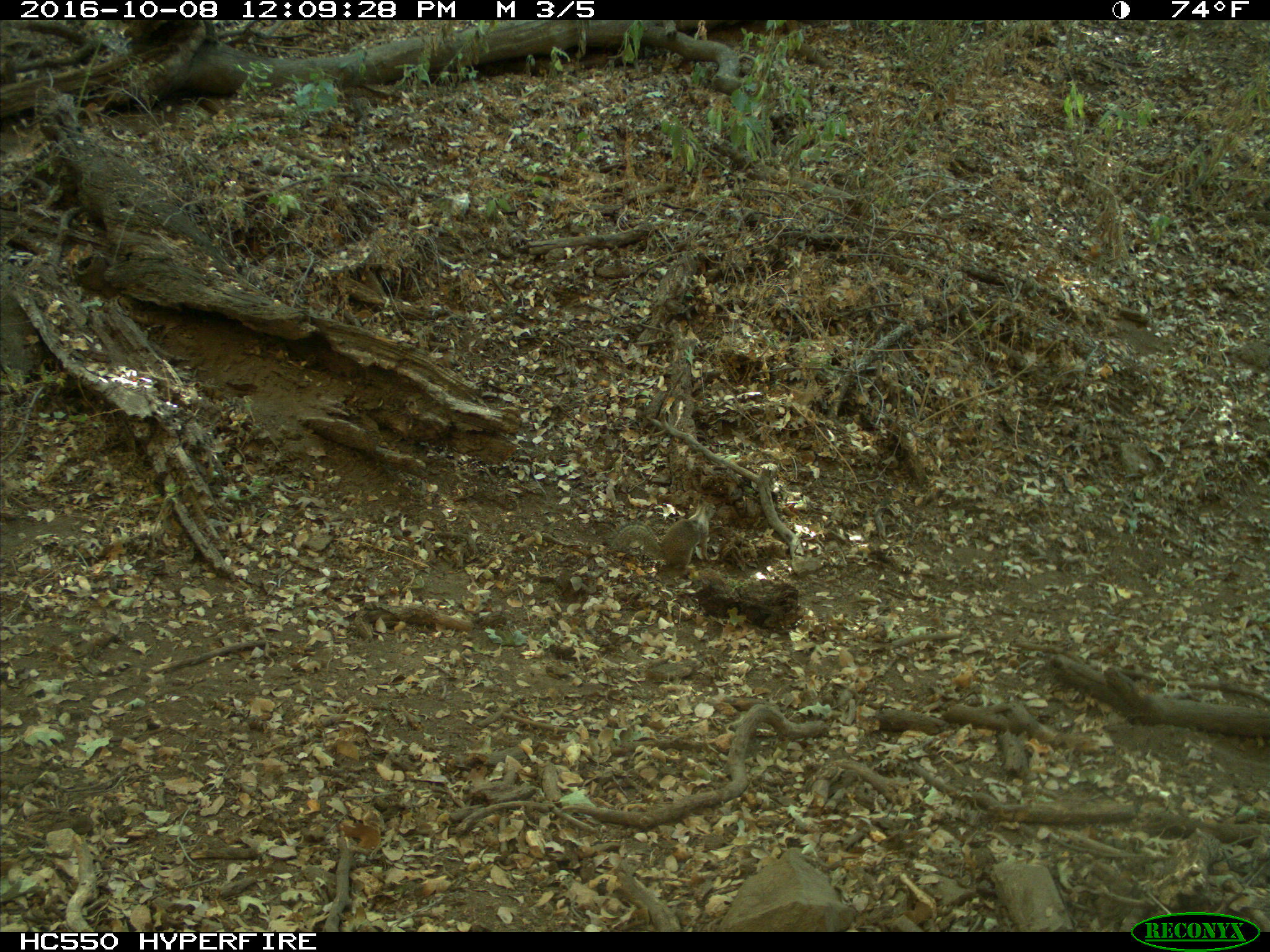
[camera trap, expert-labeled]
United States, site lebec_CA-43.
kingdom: Animalia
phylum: Chordata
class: Mammalia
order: Rodentia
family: Sciuridae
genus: Otospermophilus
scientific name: Otospermophilus beecheyi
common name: california ground squirrel